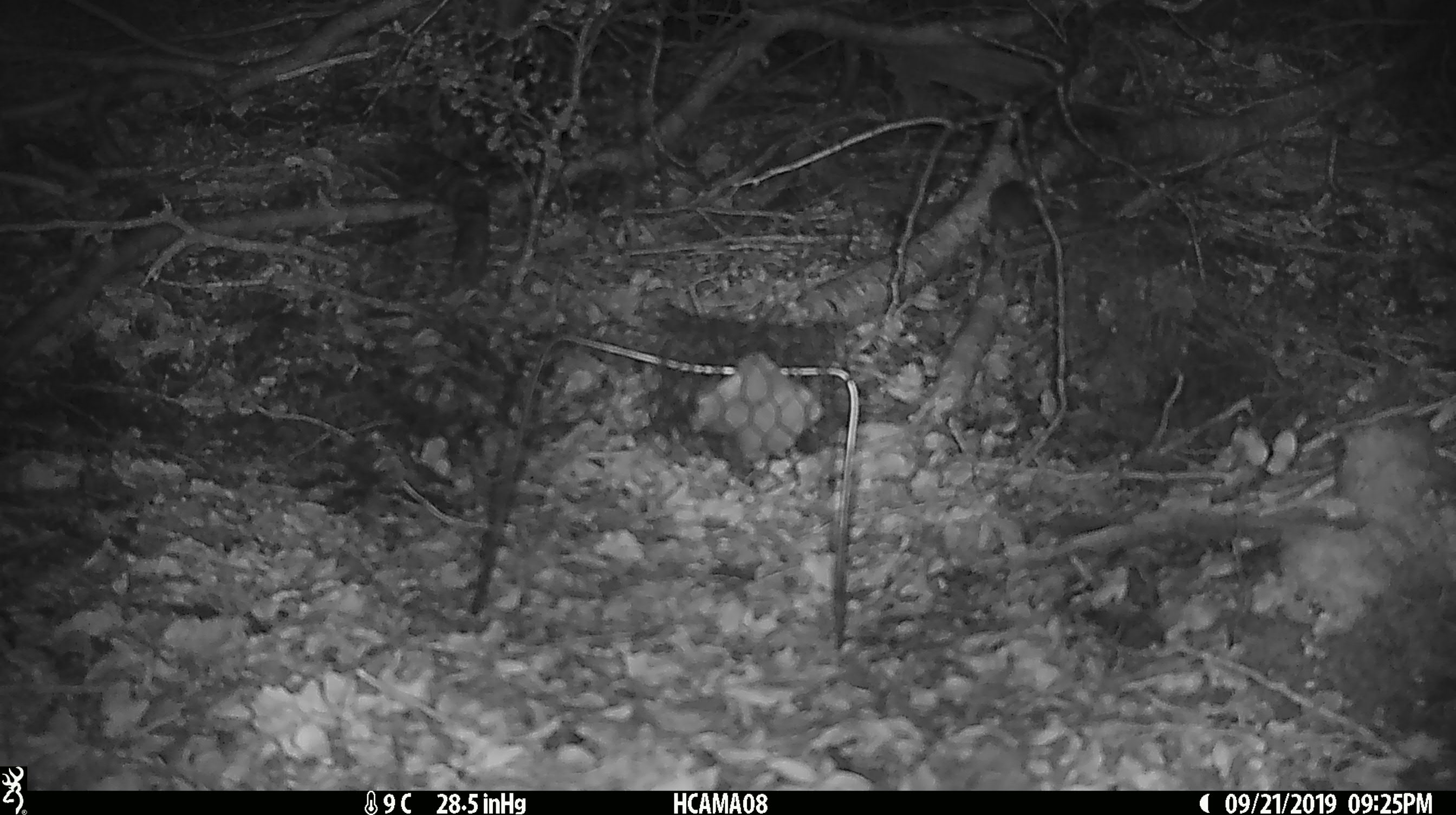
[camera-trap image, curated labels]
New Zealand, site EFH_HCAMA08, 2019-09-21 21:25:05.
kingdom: Animalia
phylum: Chordata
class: Mammalia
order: Rodentia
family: Muridae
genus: Mus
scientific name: Mus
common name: mouse